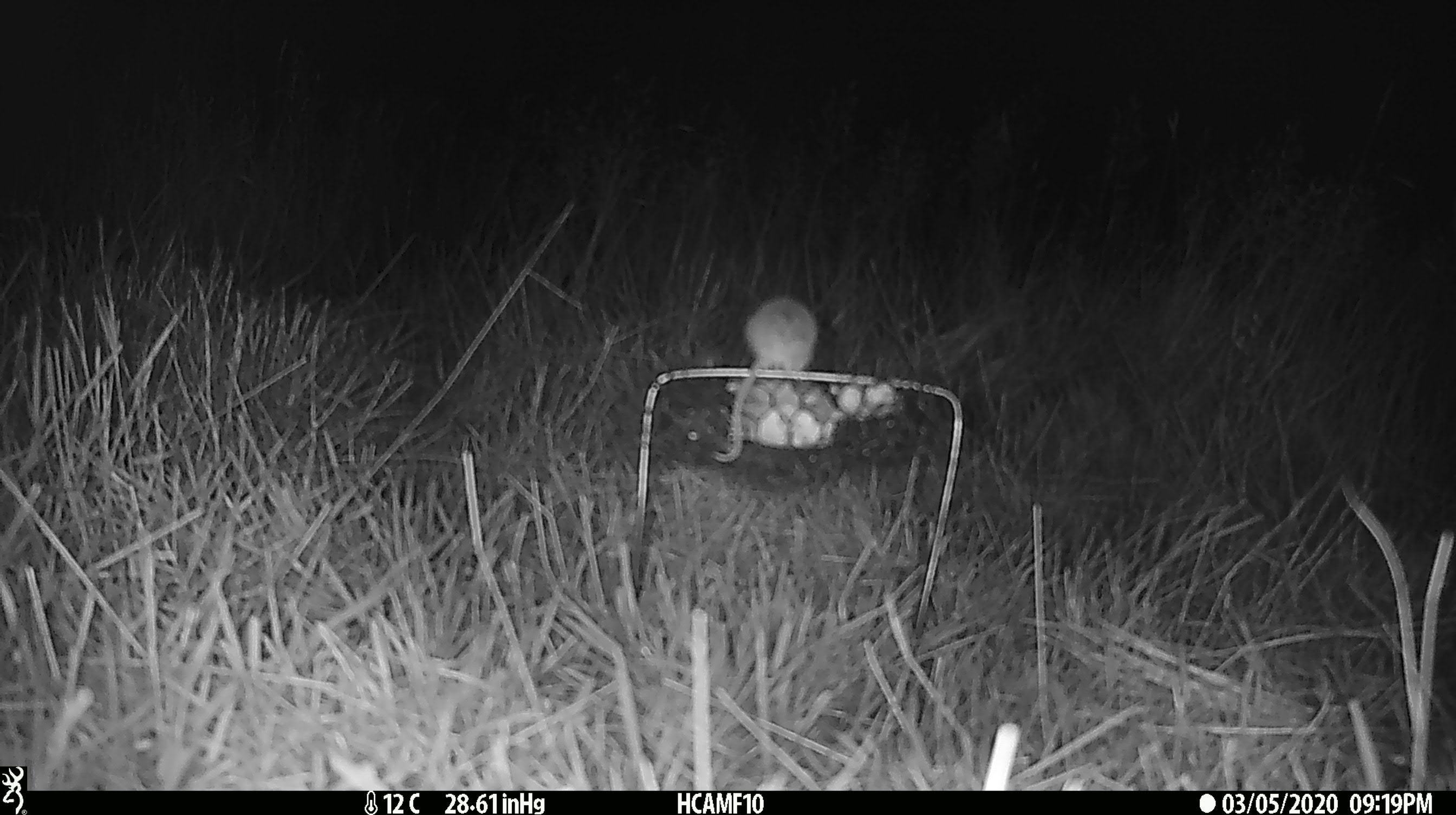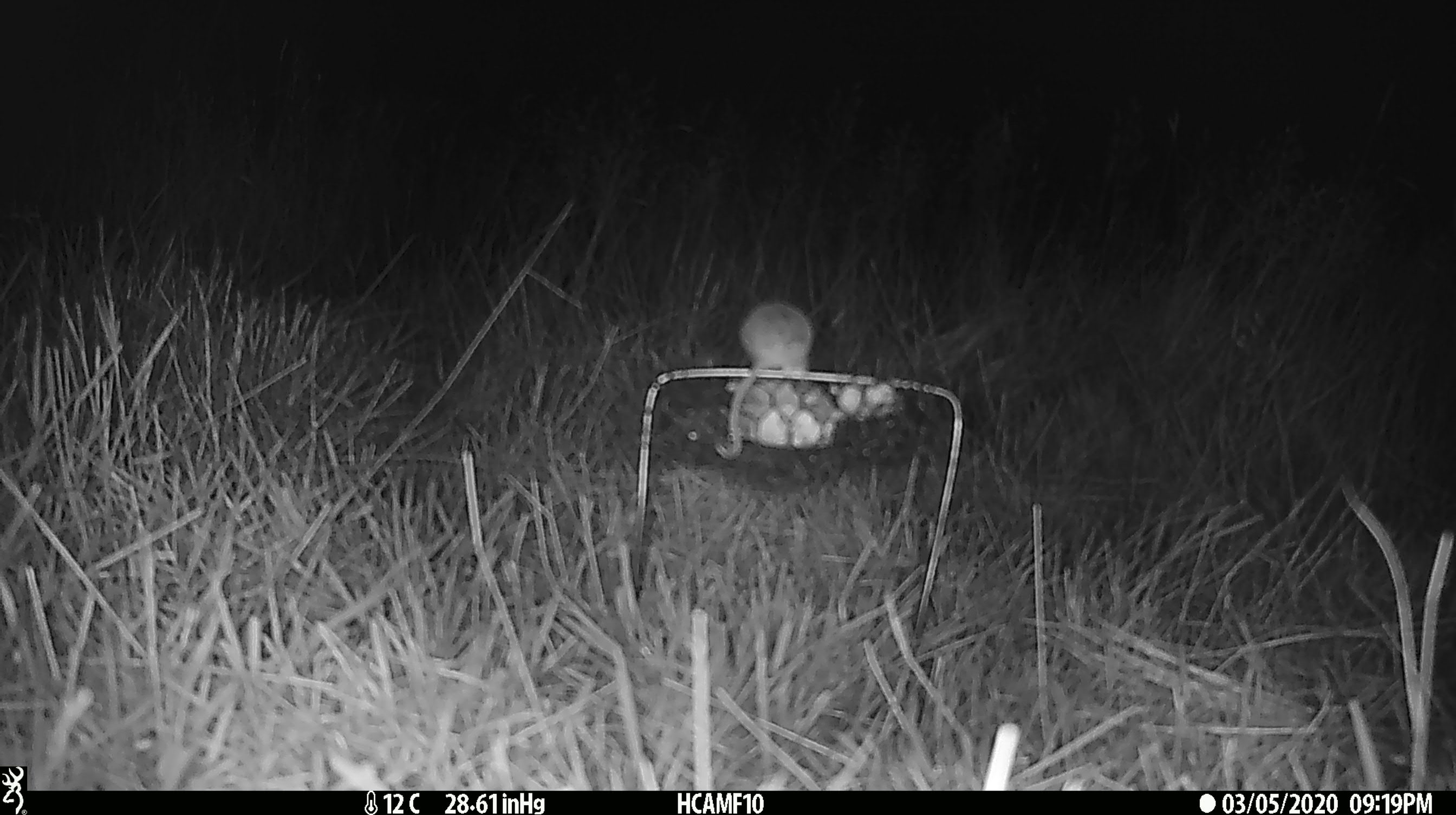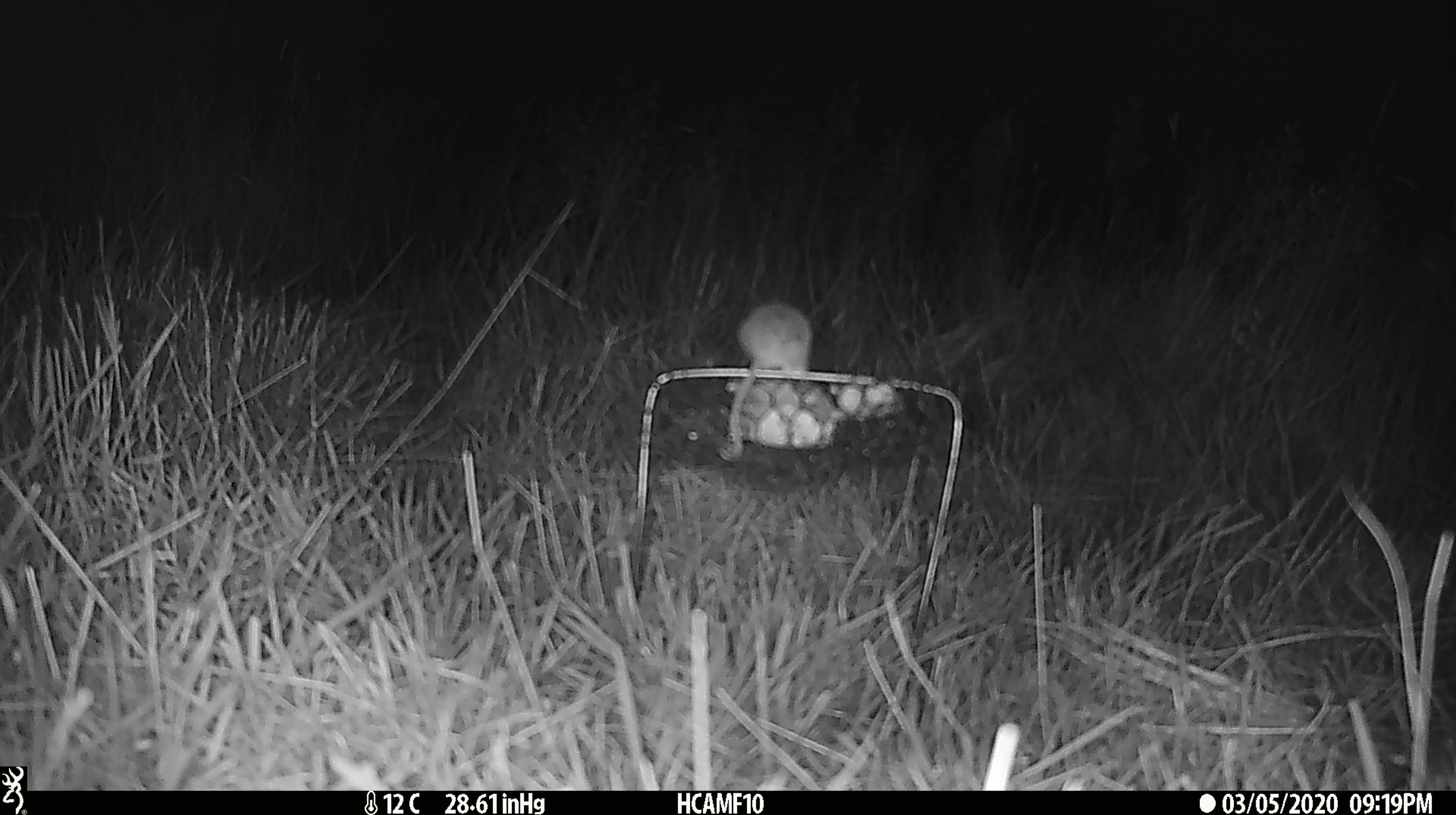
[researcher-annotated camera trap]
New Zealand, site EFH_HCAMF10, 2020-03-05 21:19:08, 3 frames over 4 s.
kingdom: Animalia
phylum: Chordata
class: Mammalia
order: Rodentia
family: Muridae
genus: Mus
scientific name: Mus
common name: mouse